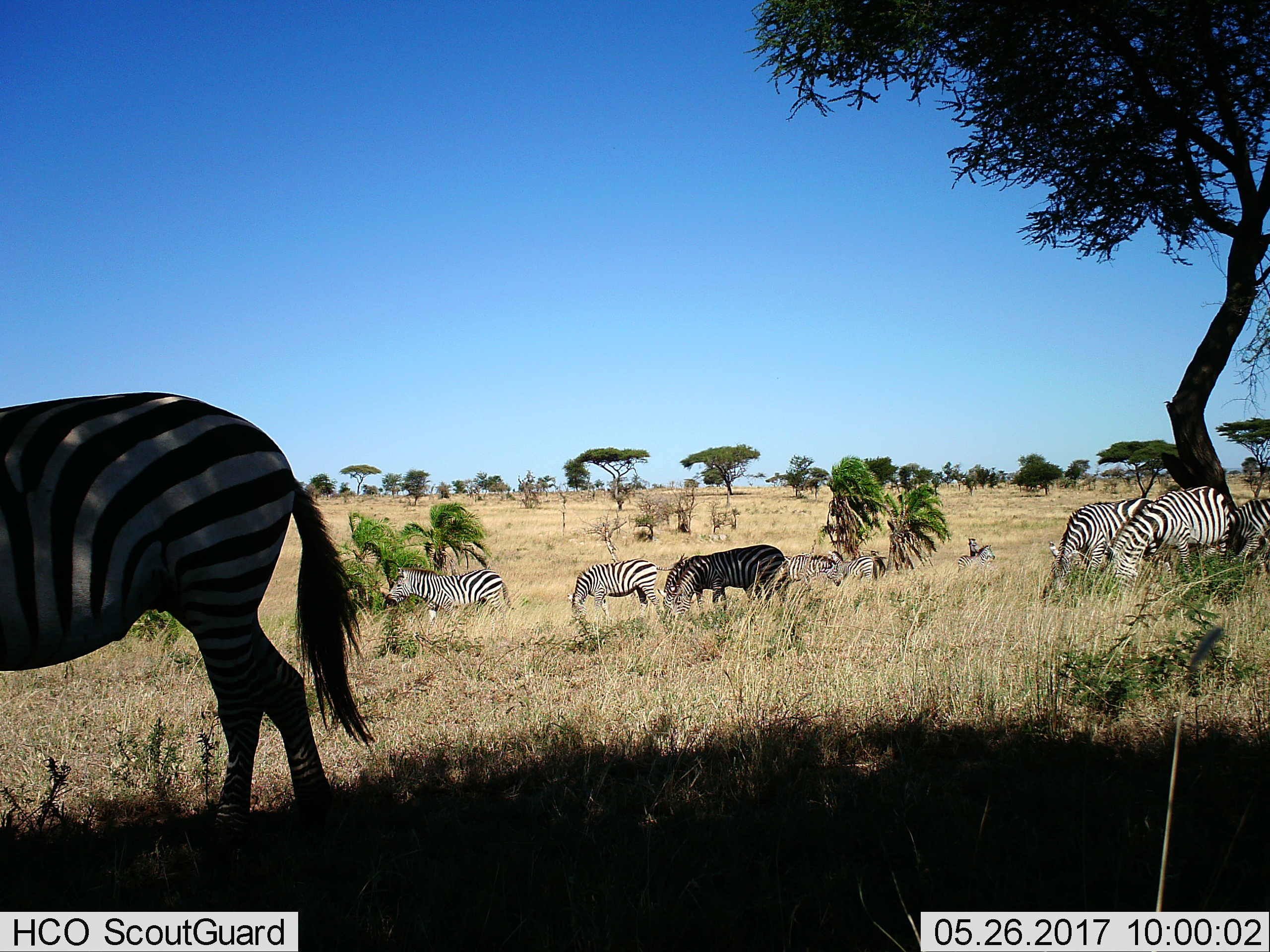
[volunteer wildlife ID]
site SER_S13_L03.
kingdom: Animalia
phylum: Chordata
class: Mammalia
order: Perissodactyla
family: Equidae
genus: Equus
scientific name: Equus quagga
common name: plains zebra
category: zebraplains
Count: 11-50.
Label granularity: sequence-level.